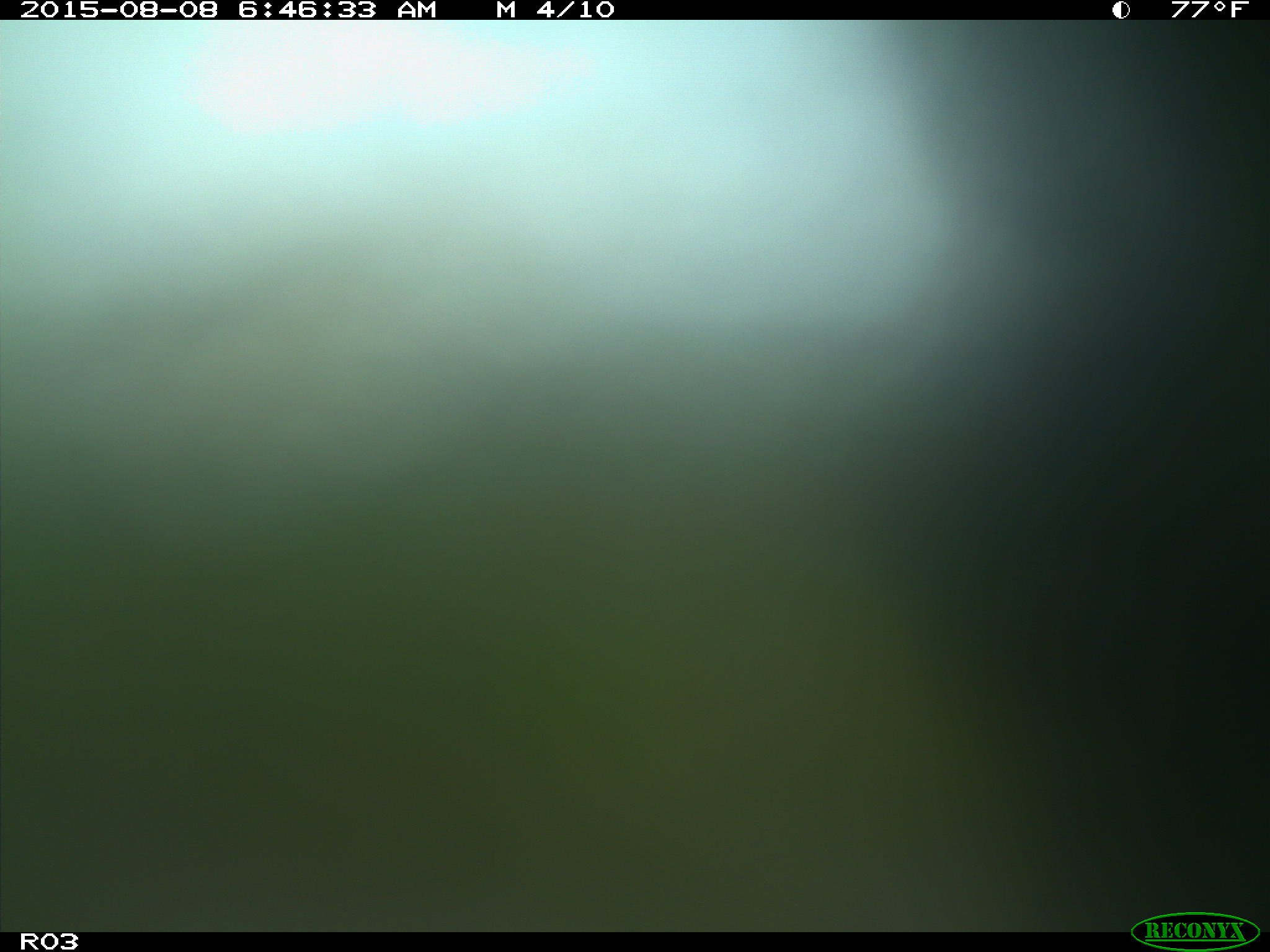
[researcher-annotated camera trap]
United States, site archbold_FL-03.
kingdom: Animalia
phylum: Chordata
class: Mammalia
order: Artiodactyla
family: Bovidae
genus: Bos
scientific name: Bos taurus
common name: domestic cow